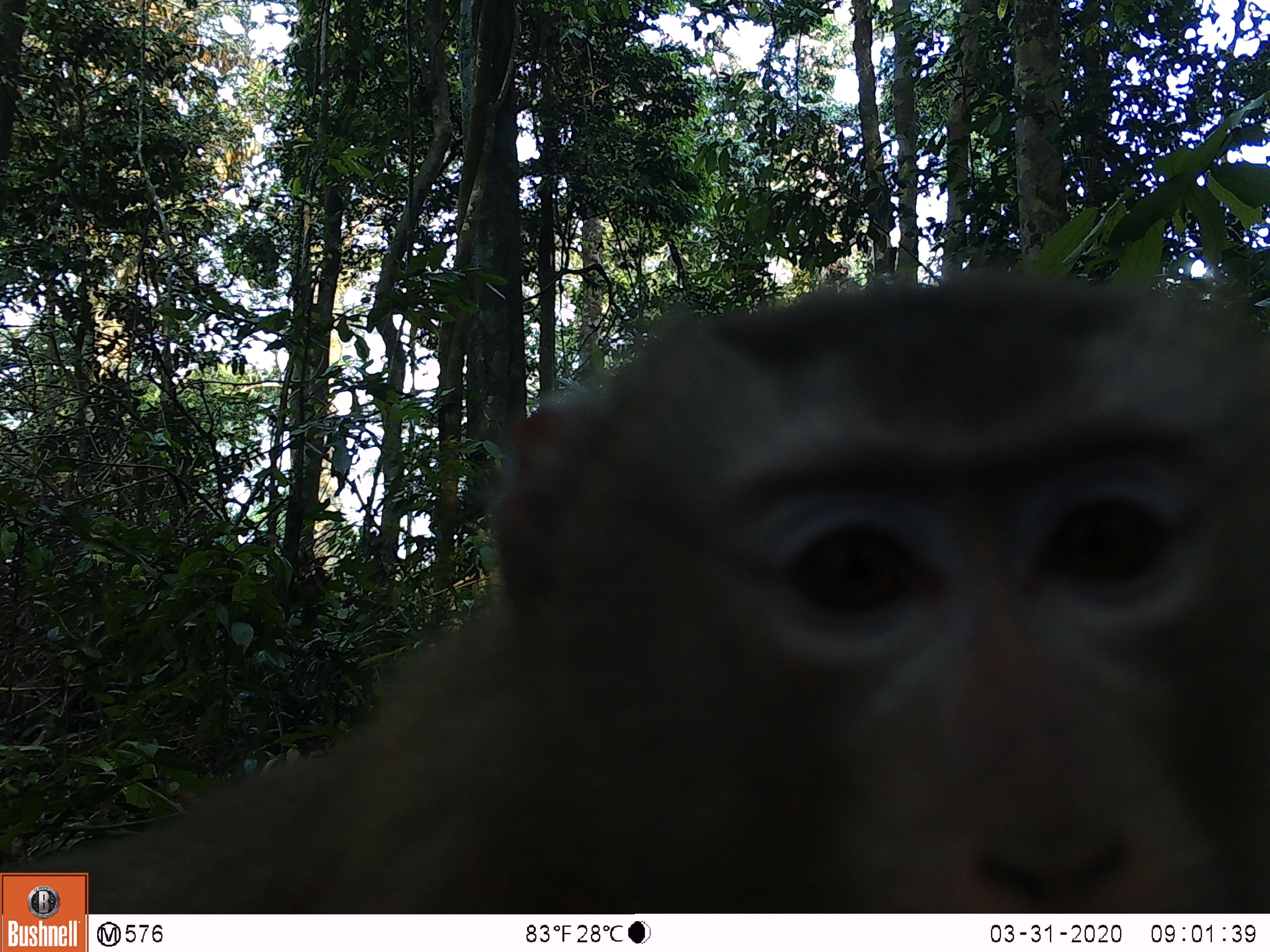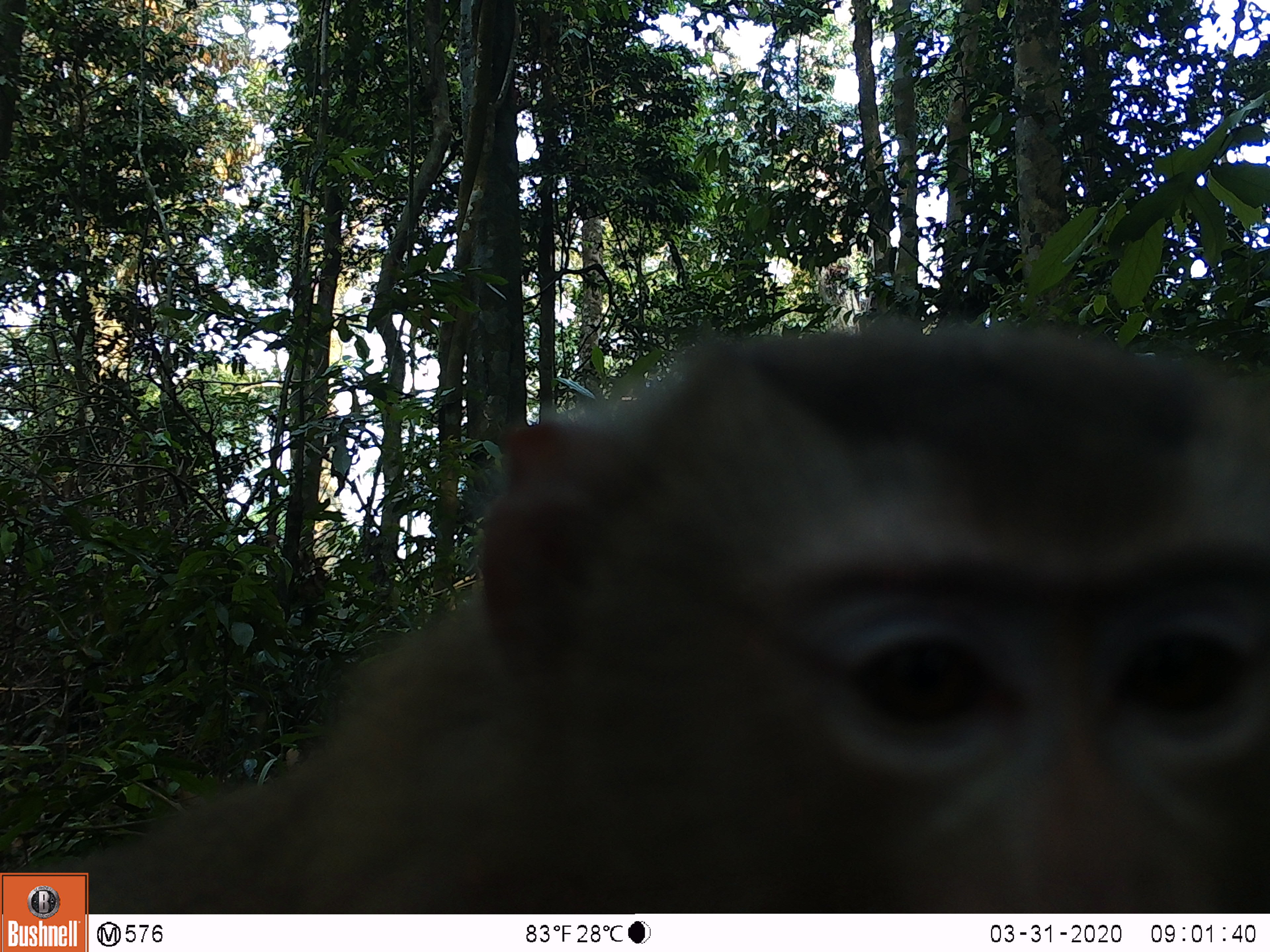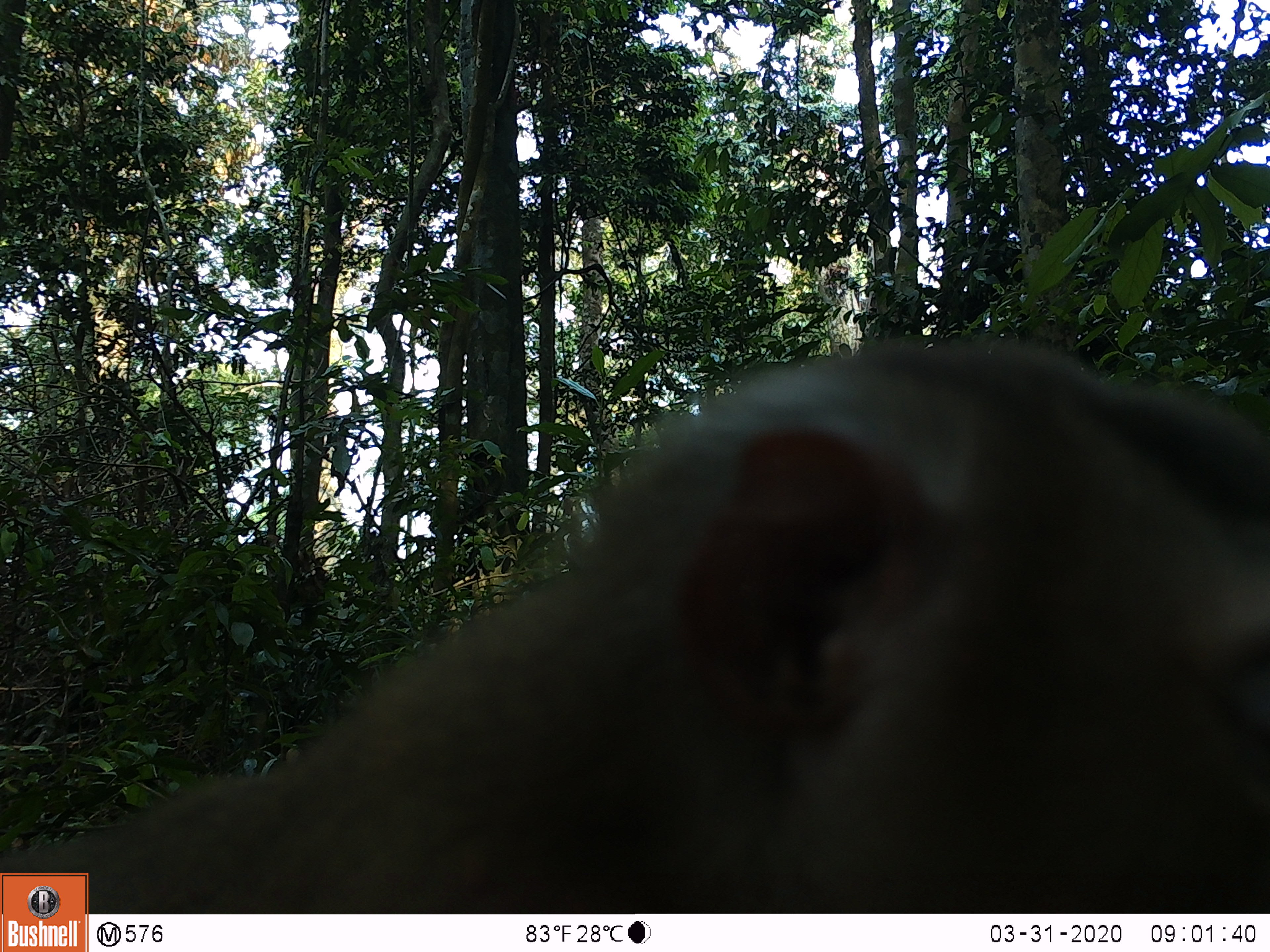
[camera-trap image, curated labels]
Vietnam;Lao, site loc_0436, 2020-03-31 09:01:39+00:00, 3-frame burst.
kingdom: Animalia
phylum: Chordata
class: Mammalia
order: Primates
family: Cercopithecidae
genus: Macaca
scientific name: Macaca nemestrina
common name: pig-tailed macaque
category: pig tailed macaque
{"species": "pig tailed macaque (pig-tailed macaque) (Macaca nemestrina)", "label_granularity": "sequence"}